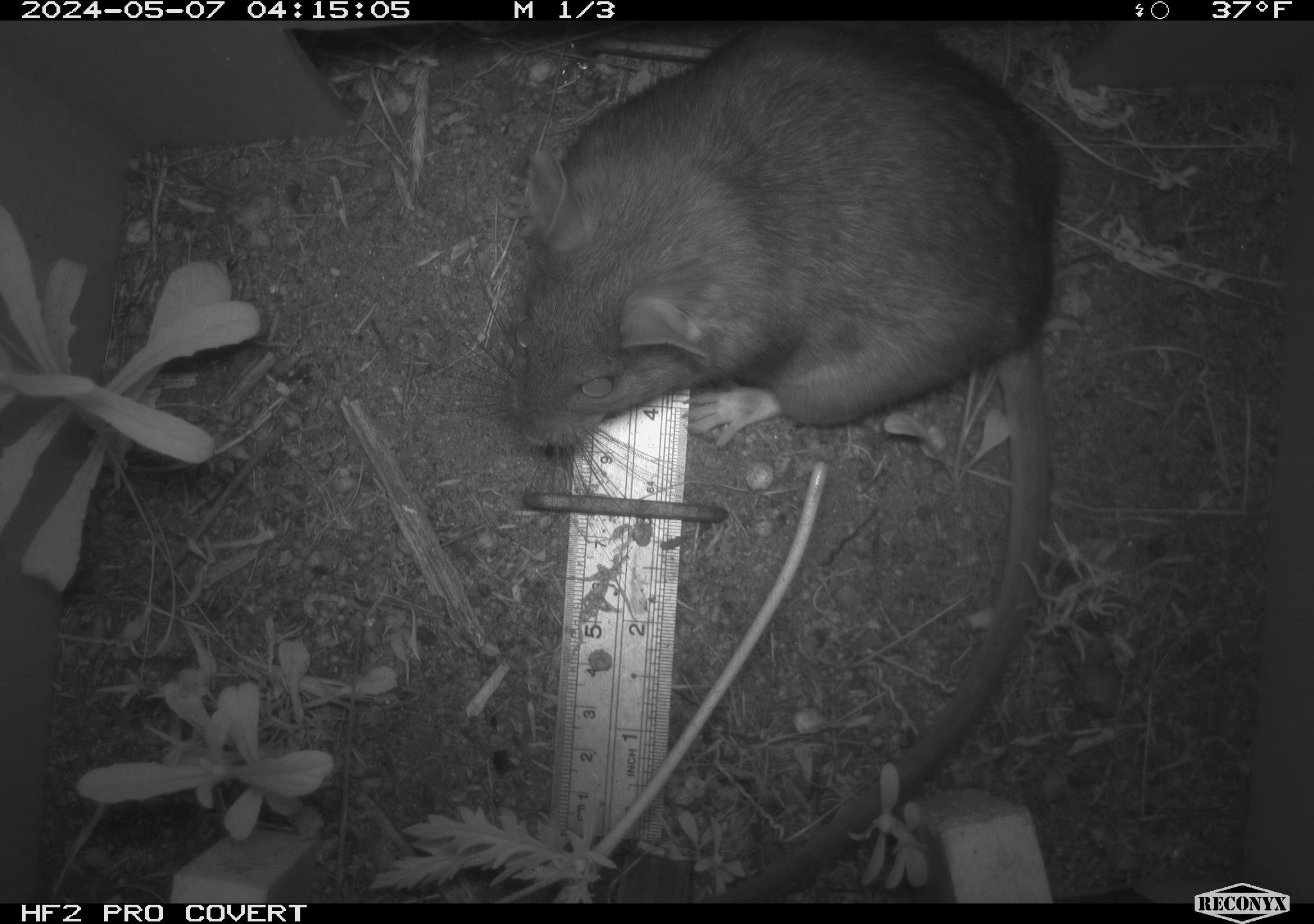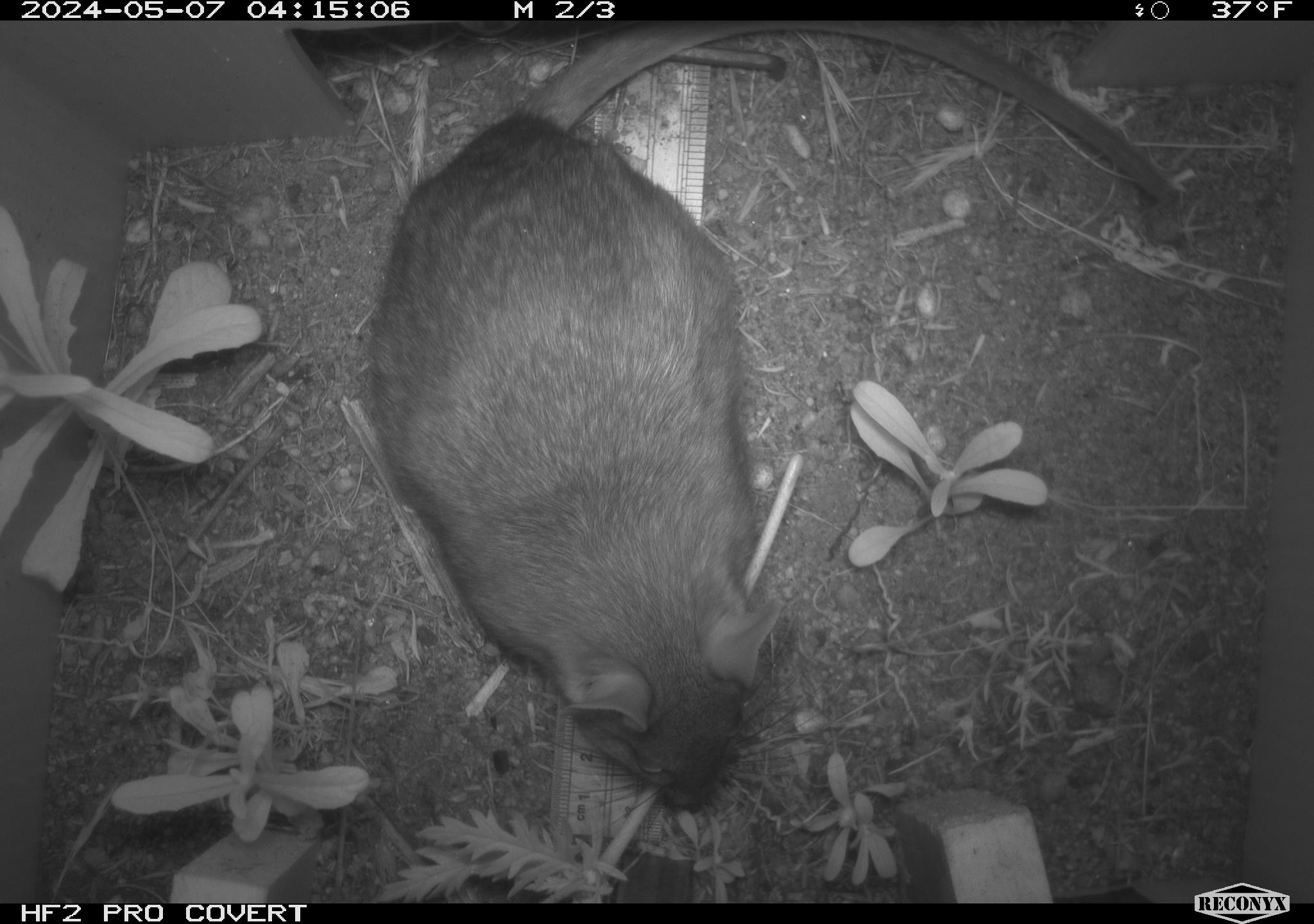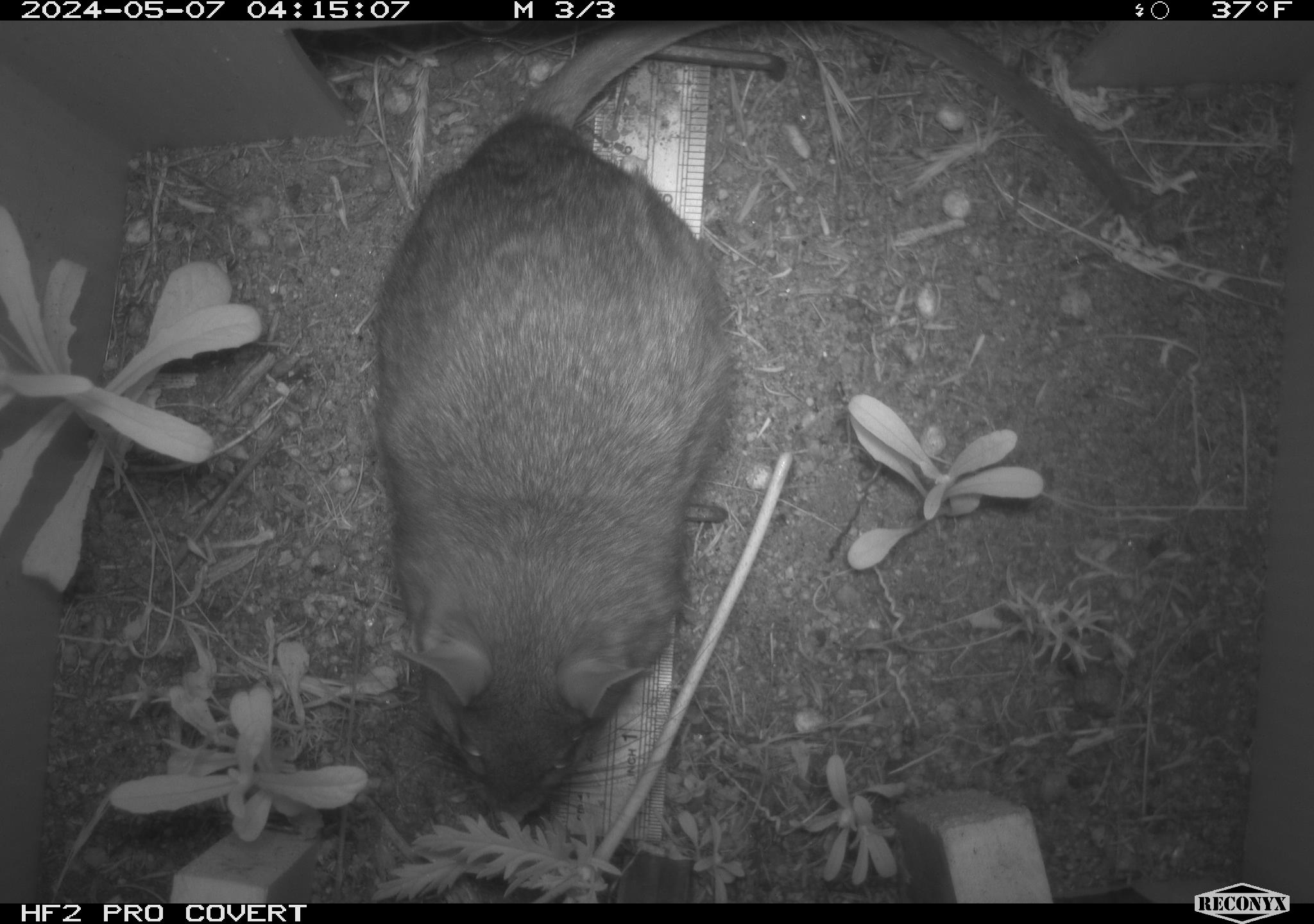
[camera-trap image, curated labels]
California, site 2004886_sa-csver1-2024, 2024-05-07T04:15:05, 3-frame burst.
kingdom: Animalia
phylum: Chordata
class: Mammalia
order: Rodentia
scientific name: Rodentia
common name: rodent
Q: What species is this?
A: Rodent (Rodentia).